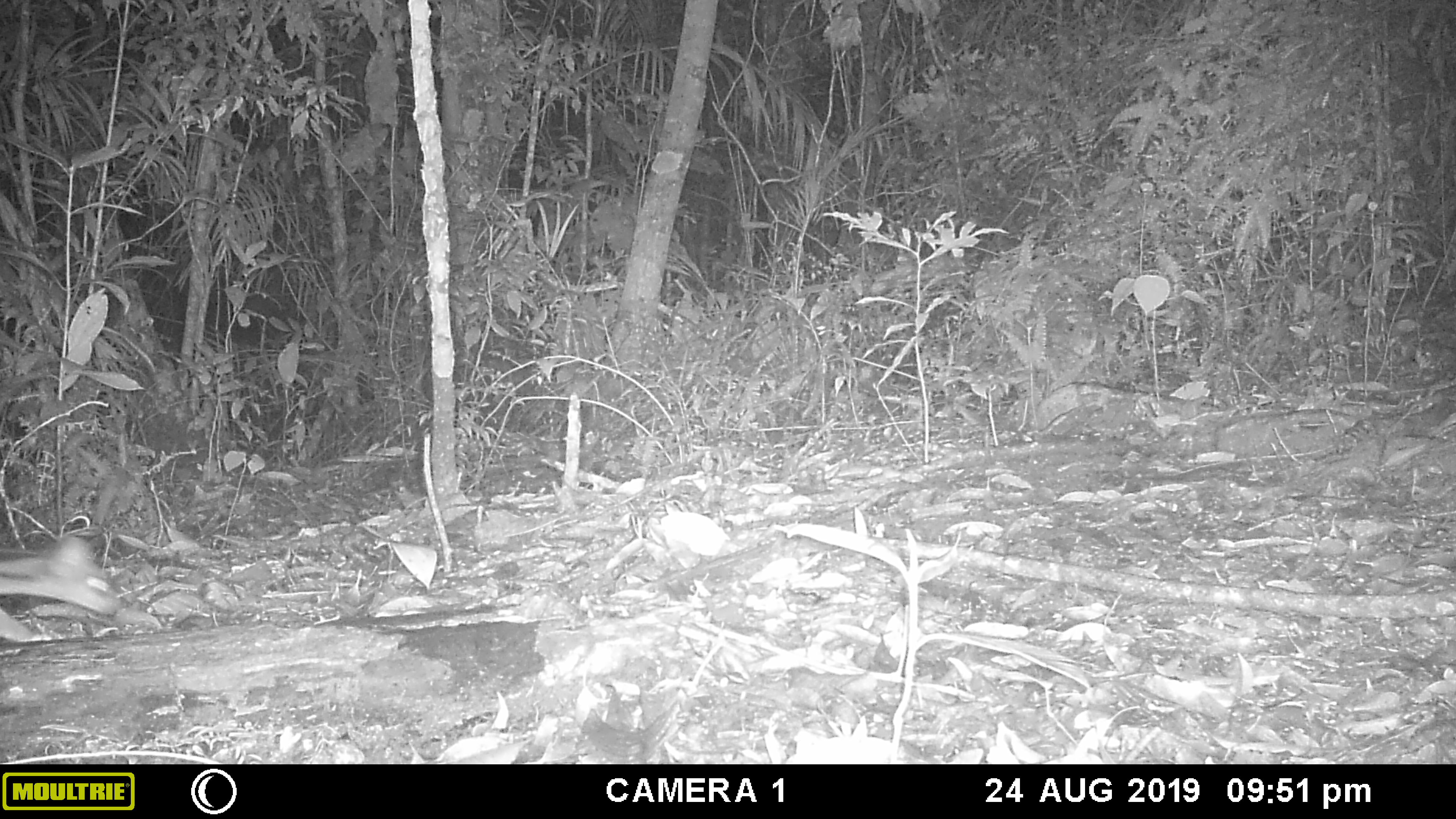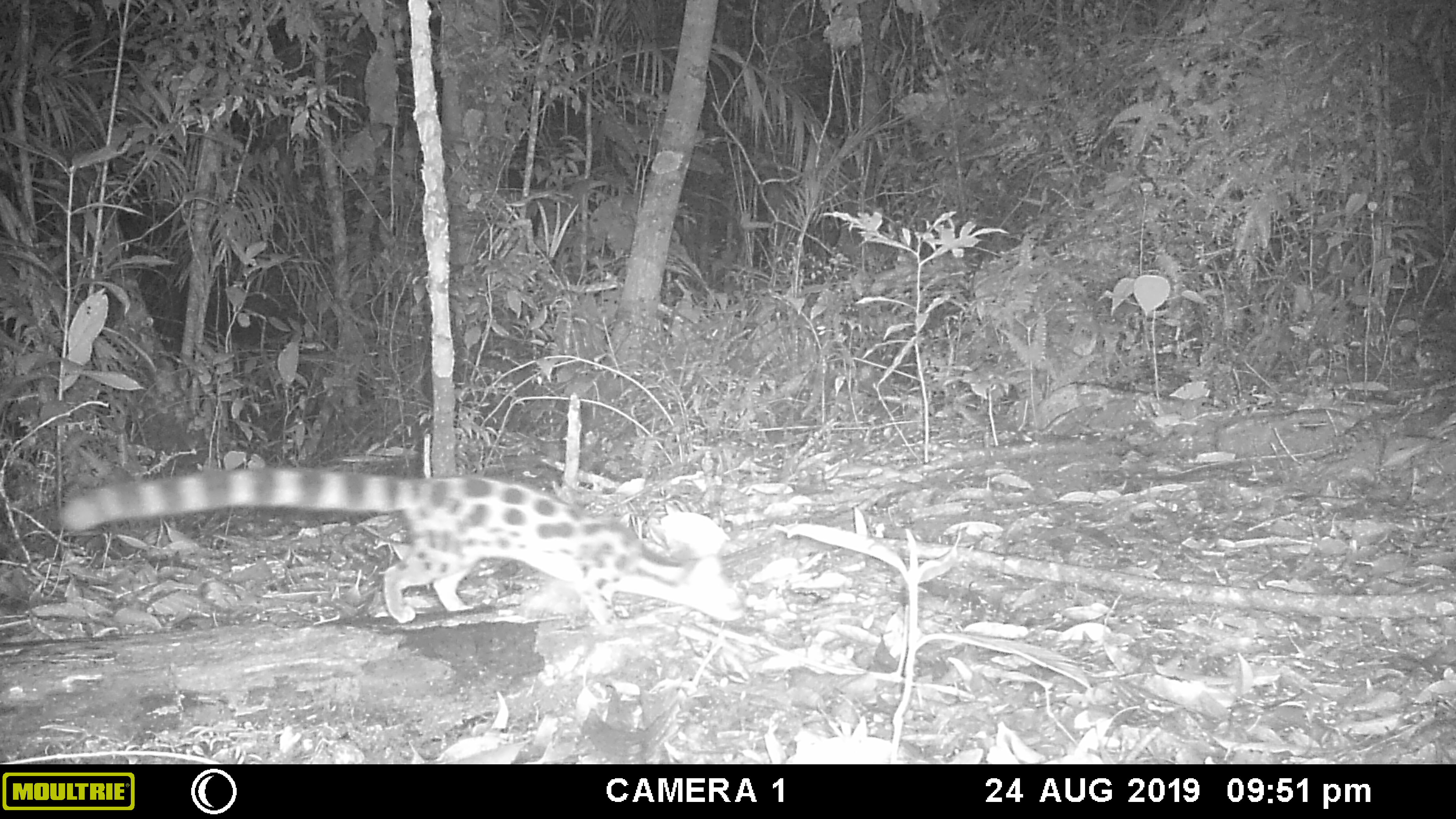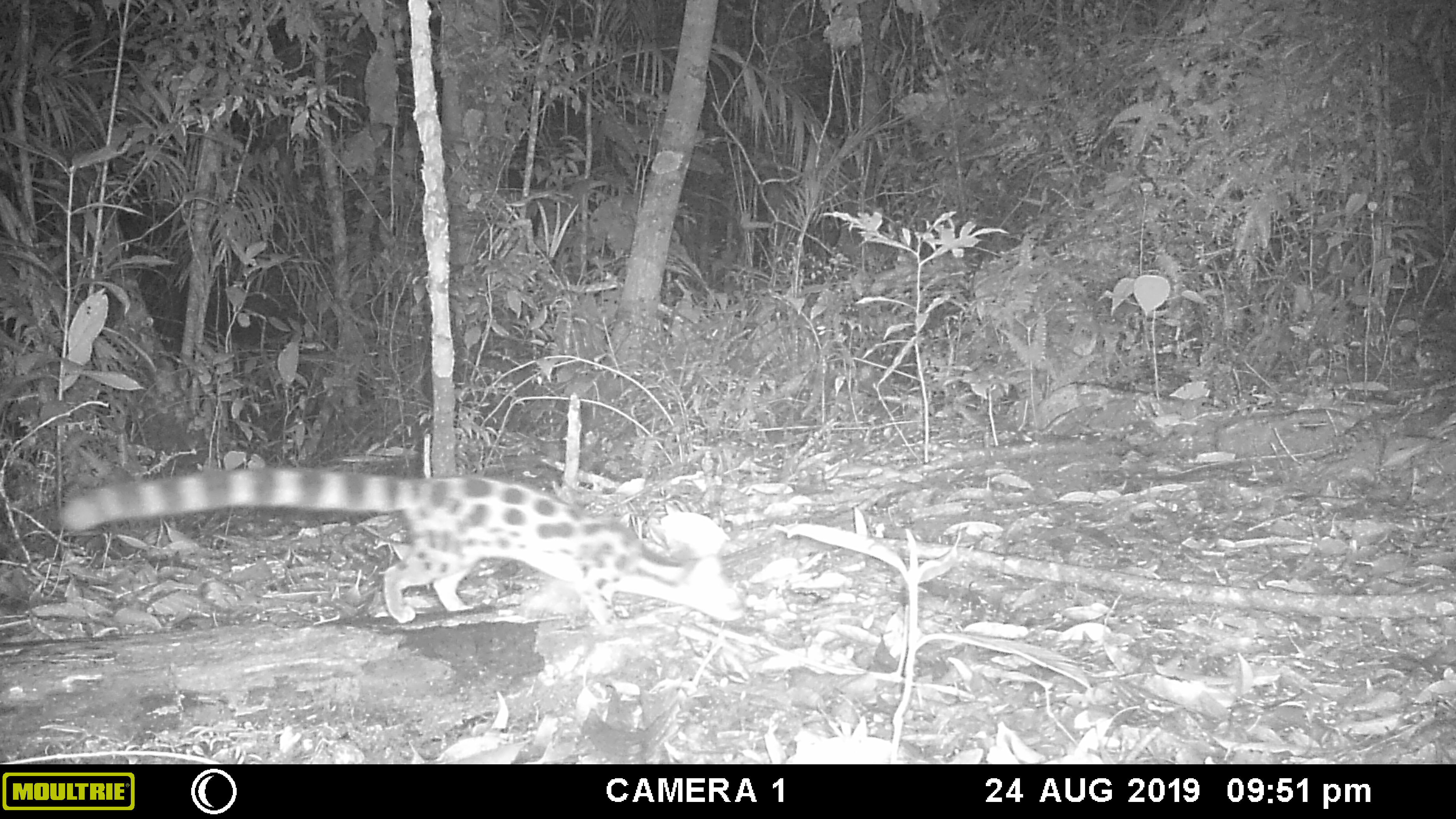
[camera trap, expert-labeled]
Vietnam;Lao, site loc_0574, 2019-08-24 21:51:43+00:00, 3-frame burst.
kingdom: Animalia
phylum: Chordata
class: Mammalia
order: Carnivora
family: Prionodontidae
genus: Prionodon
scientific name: Prionodon pardicolor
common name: spotted linsang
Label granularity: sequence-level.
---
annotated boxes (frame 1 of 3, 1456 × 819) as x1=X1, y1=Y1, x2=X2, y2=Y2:
spotted linsang: x1=0, y1=528, x2=121, y2=641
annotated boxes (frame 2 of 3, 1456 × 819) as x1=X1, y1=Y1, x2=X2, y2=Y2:
spotted linsang: x1=56, y1=461, x2=746, y2=633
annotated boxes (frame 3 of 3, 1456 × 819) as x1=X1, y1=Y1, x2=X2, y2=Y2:
spotted linsang: x1=59, y1=467, x2=743, y2=628